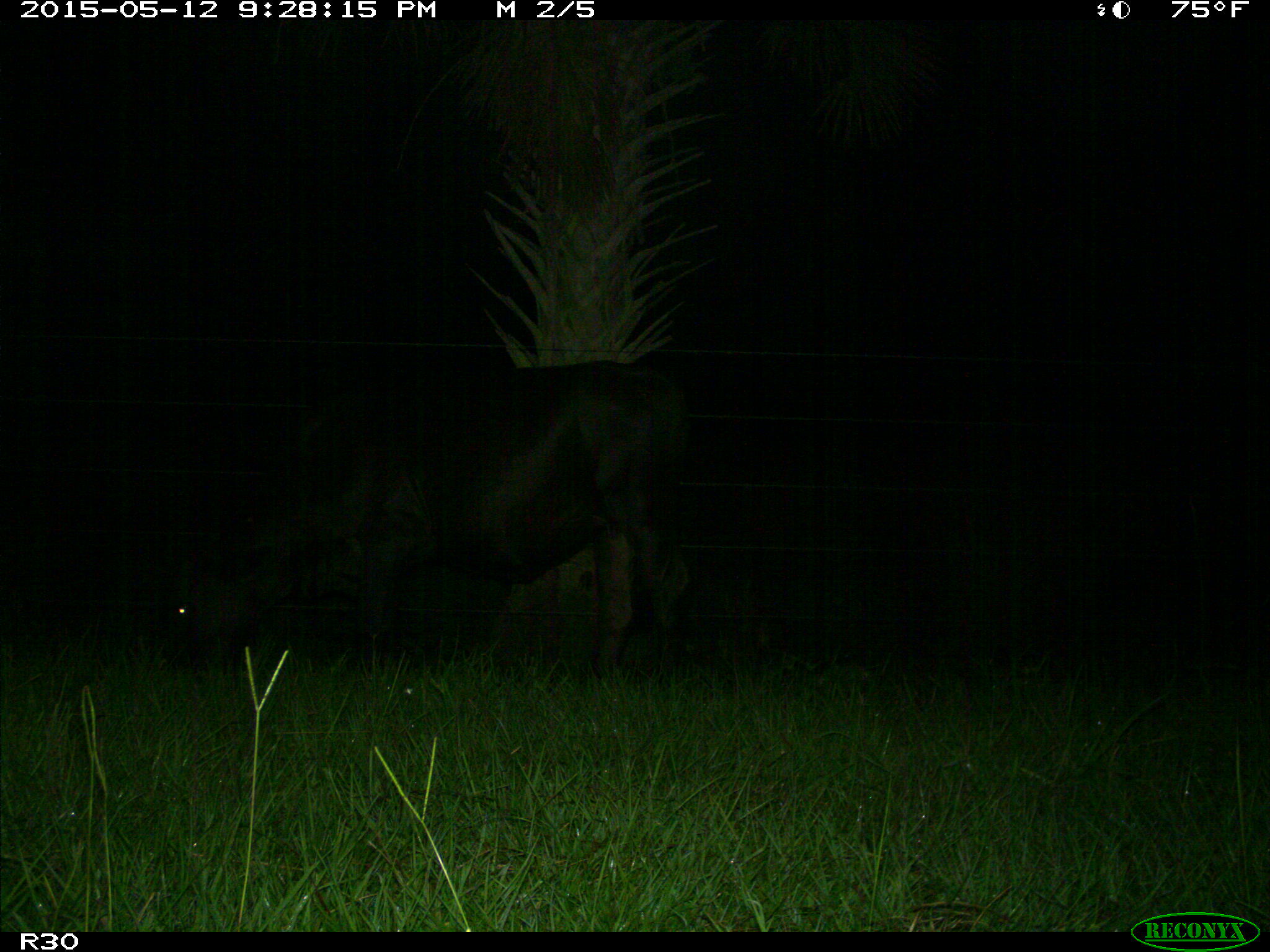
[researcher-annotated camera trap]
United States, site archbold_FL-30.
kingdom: Animalia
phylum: Chordata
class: Mammalia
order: Artiodactyla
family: Bovidae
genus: Bos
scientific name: Bos taurus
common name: domestic cow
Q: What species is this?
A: Bos taurus (domestic cow).